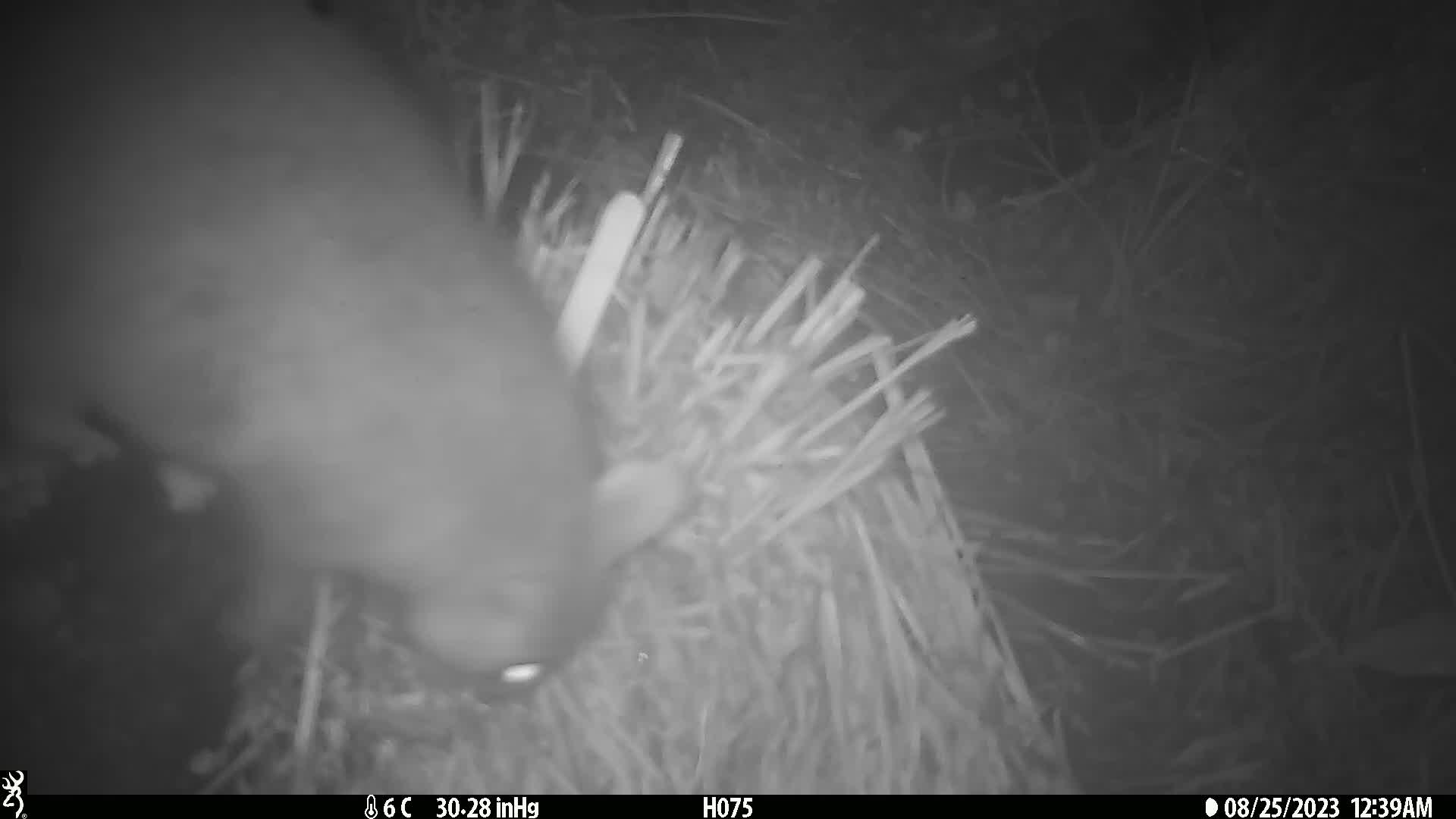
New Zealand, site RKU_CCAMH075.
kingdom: Animalia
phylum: Chordata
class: Mammalia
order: Diprotodontia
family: Phalangeridae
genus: Trichosurus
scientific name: Trichosurus vulpecula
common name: common brushtail possum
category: possum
Possum (common brushtail possum) (Trichosurus vulpecula).